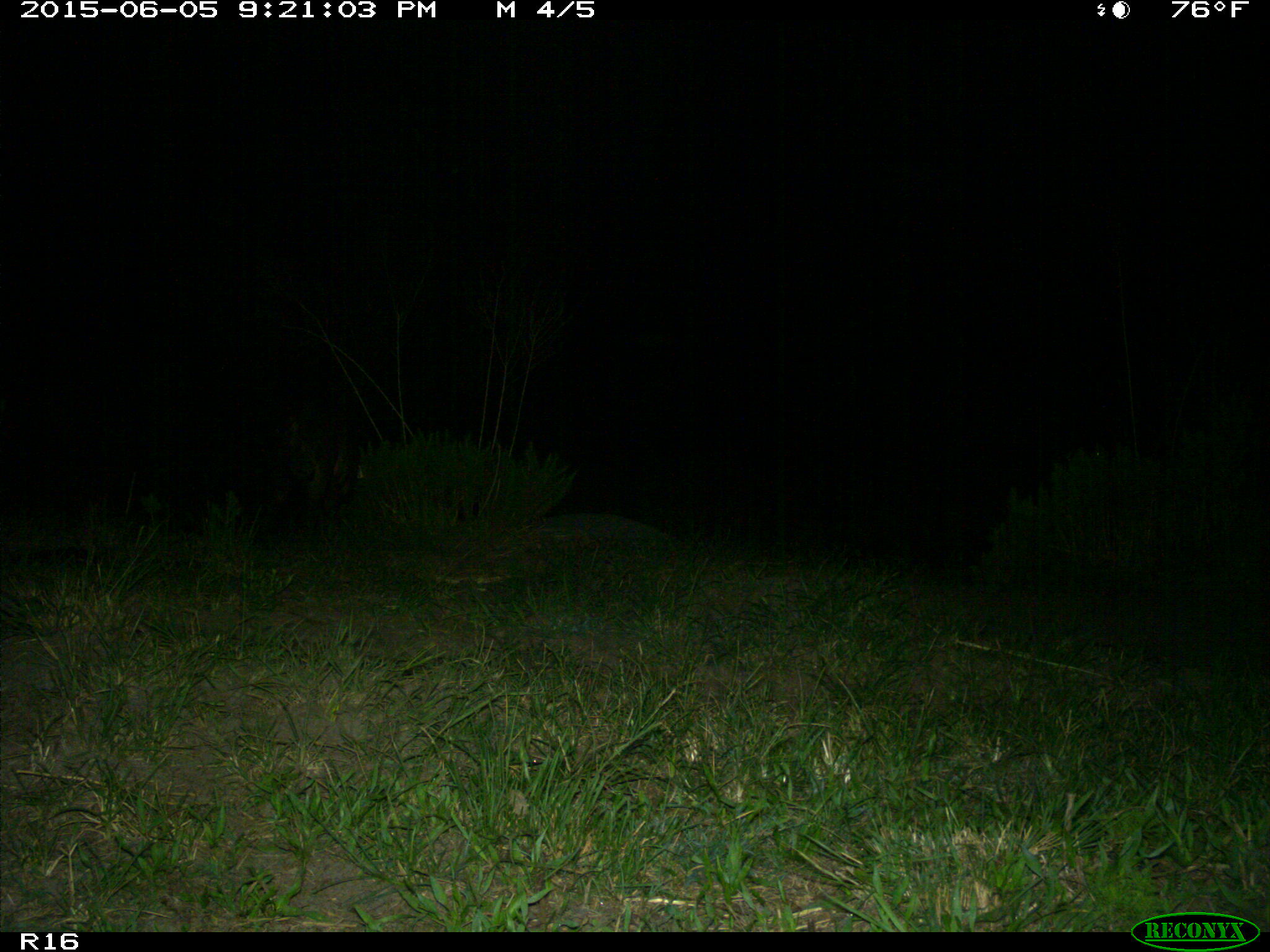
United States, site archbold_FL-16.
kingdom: Animalia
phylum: Chordata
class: Mammalia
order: Artiodactyla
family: Suidae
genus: Sus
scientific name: Sus scrofa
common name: wild boar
Sus scrofa (wild boar).